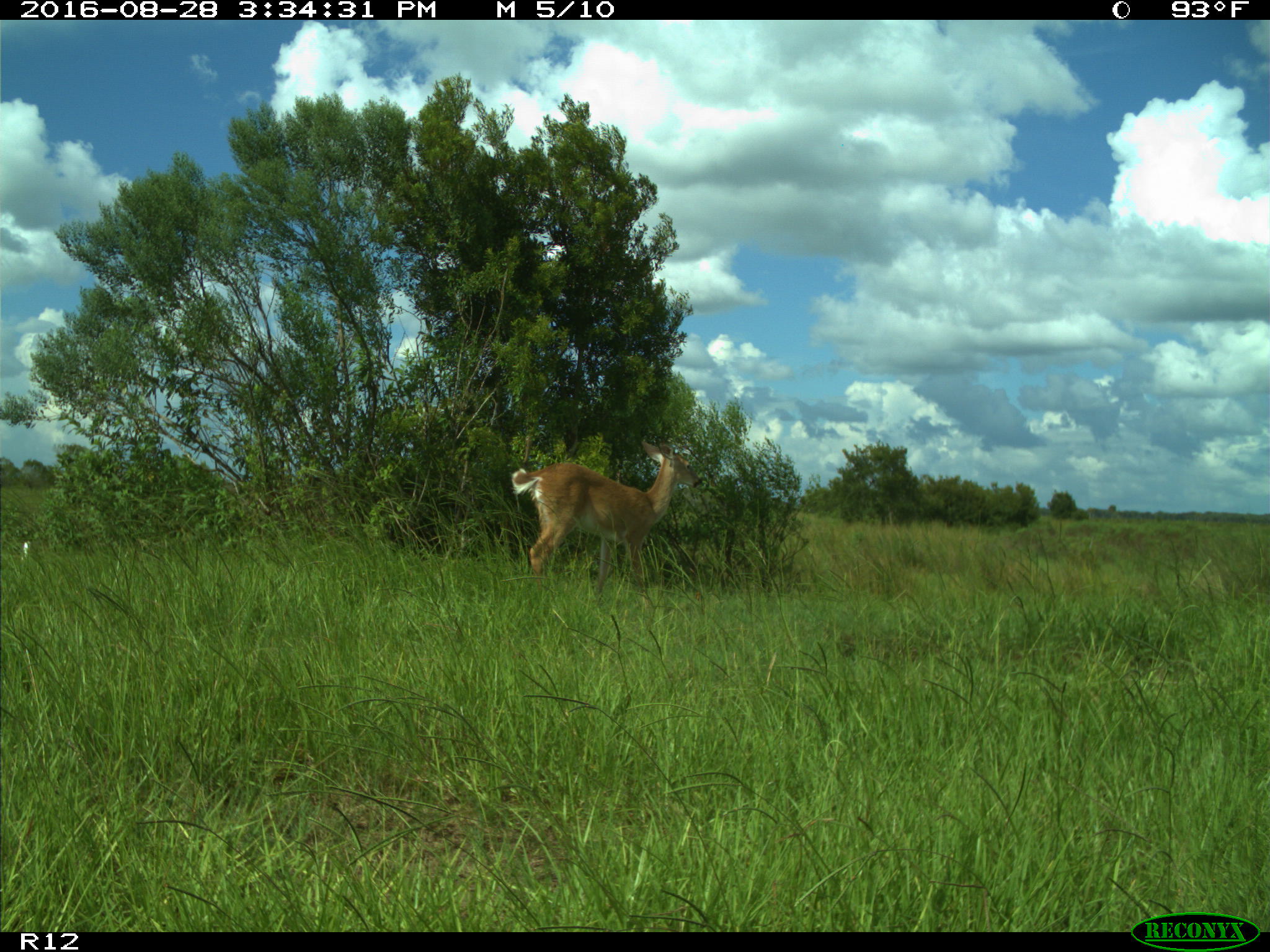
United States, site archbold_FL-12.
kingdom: Animalia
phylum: Chordata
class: Mammalia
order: Artiodactyla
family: Cervidae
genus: Odocoileus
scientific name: Odocoileus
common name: deer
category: unidentified deer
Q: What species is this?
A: Unidentified deer (deer) (Odocoileus).